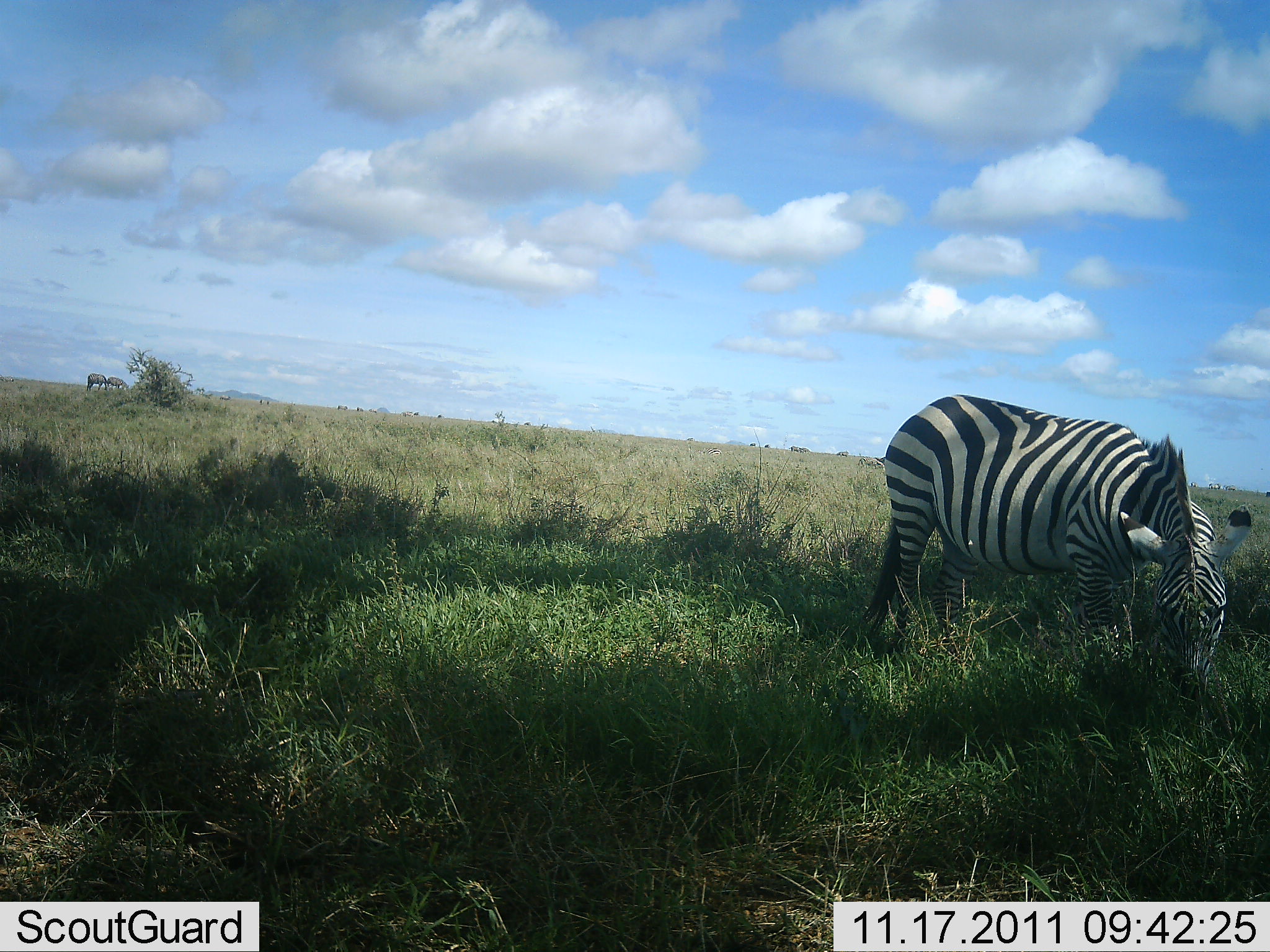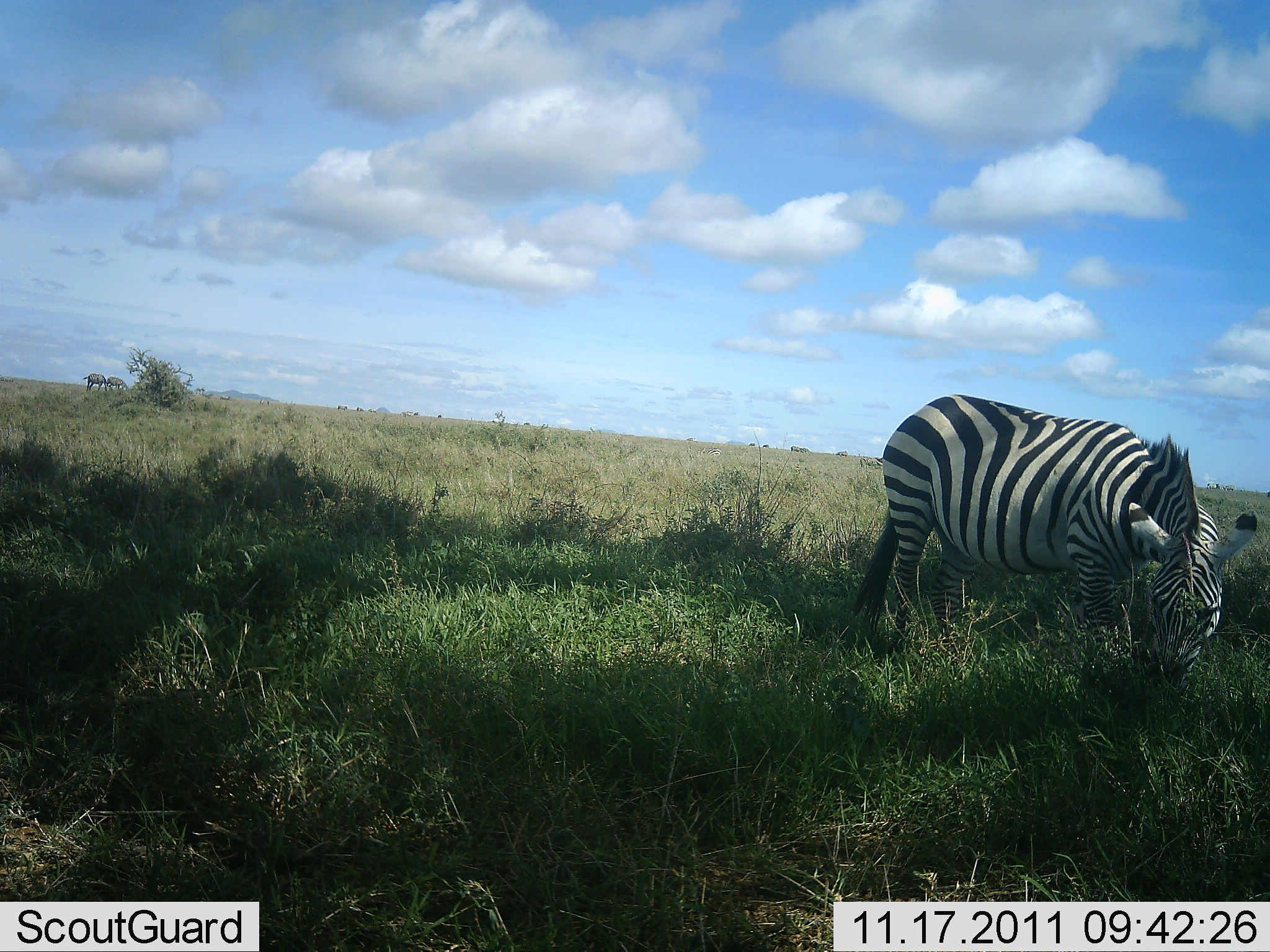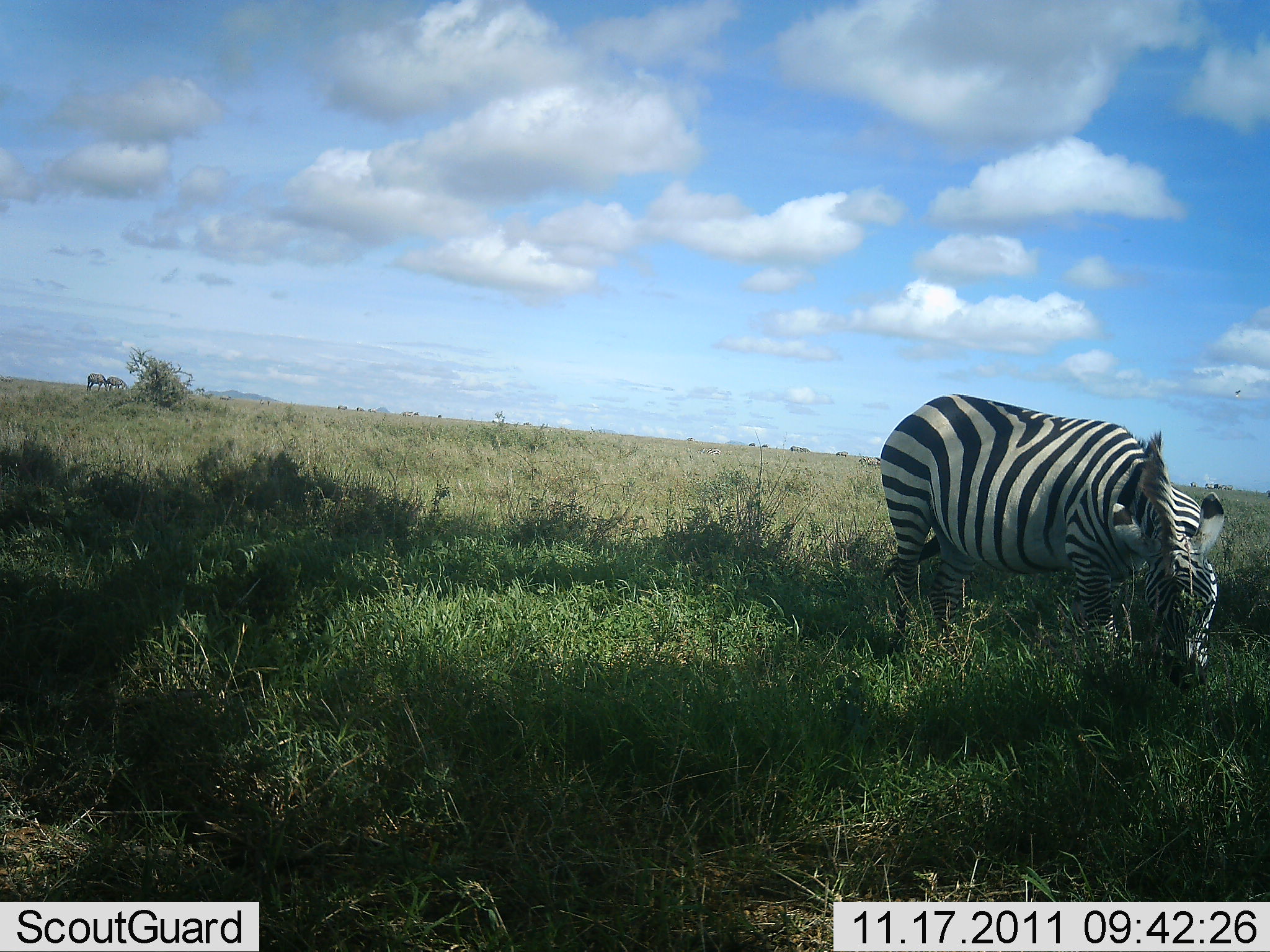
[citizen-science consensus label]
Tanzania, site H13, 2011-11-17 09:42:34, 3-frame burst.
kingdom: Animalia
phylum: Chordata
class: Mammalia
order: Perissodactyla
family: Equidae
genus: Equus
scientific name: Equus quagga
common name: plains zebra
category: zebra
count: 1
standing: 21%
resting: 0%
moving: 0%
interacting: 0%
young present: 7%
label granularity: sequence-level